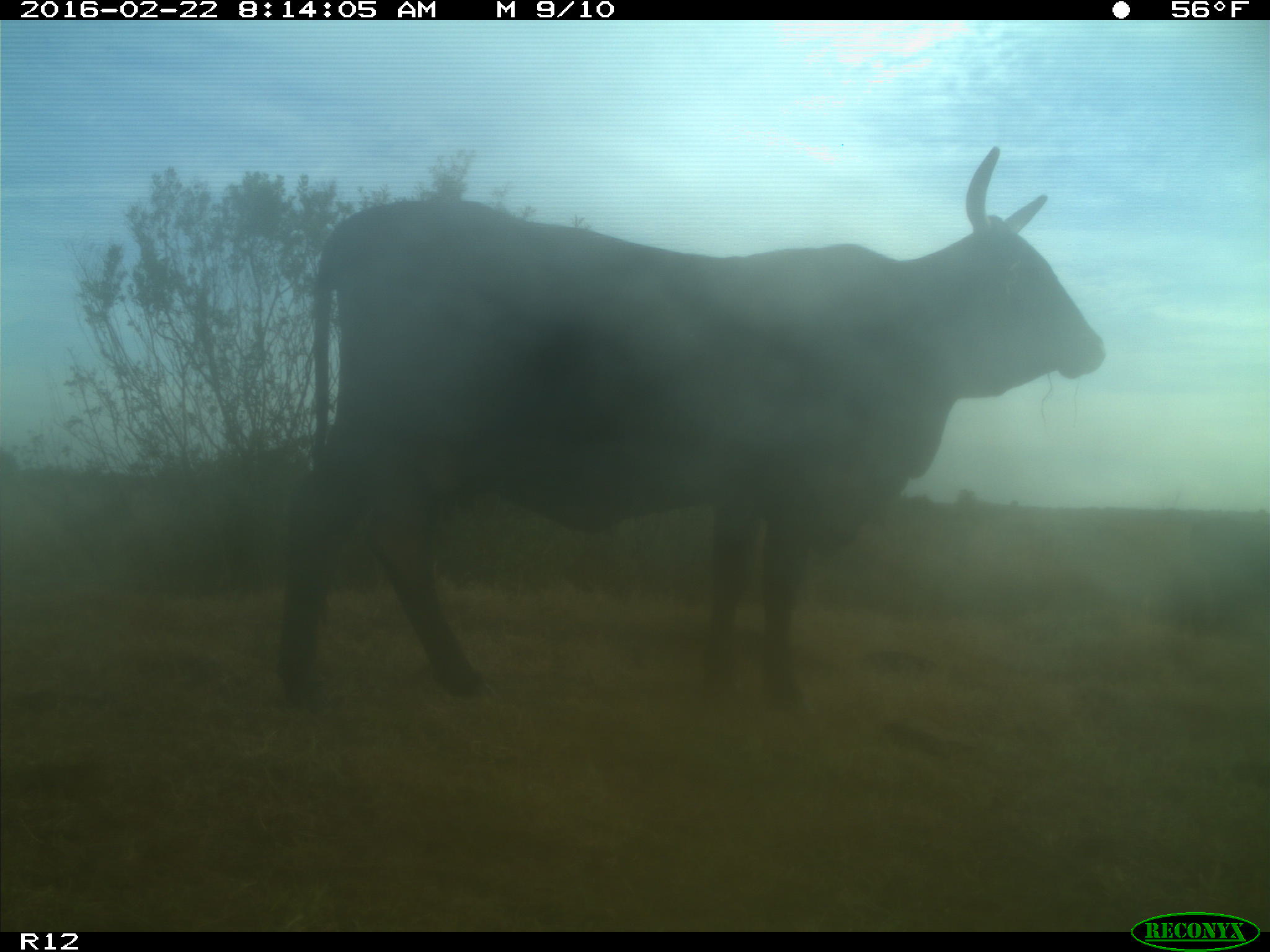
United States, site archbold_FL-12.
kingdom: Animalia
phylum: Chordata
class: Mammalia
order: Artiodactyla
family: Bovidae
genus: Bos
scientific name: Bos taurus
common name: domestic cow